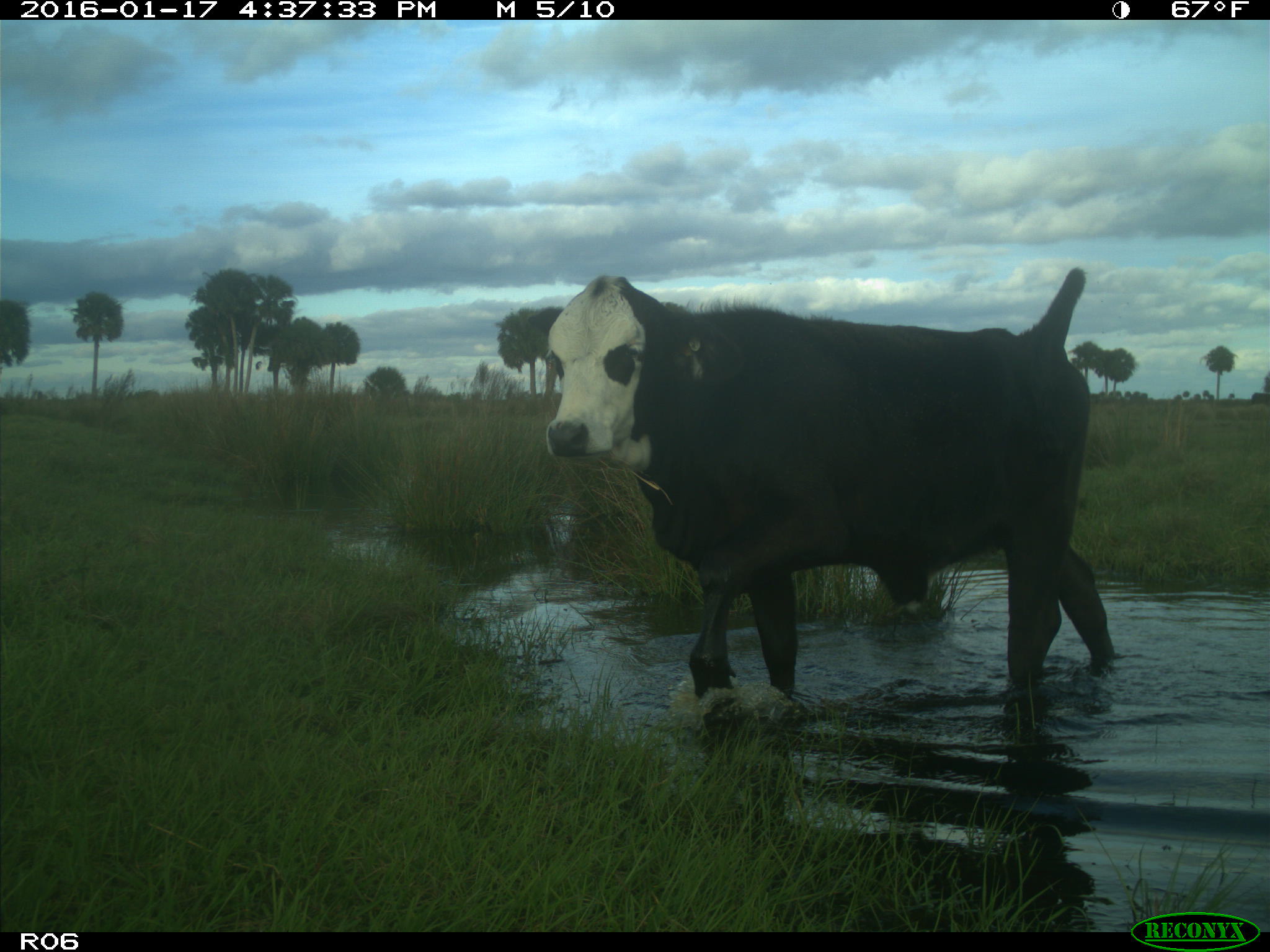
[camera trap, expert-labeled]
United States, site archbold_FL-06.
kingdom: Animalia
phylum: Chordata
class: Mammalia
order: Artiodactyla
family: Bovidae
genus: Bos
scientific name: Bos taurus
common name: domestic cow